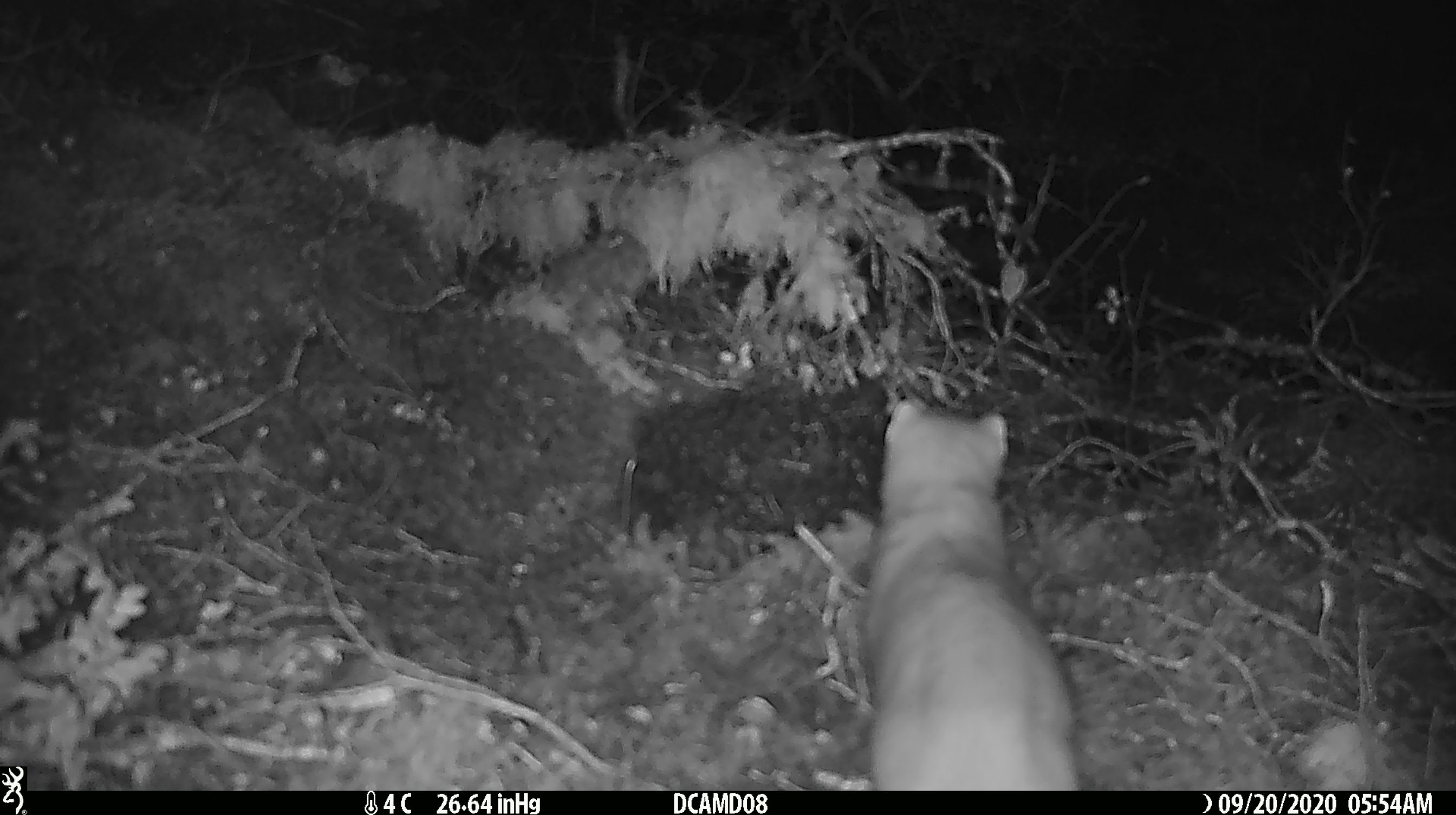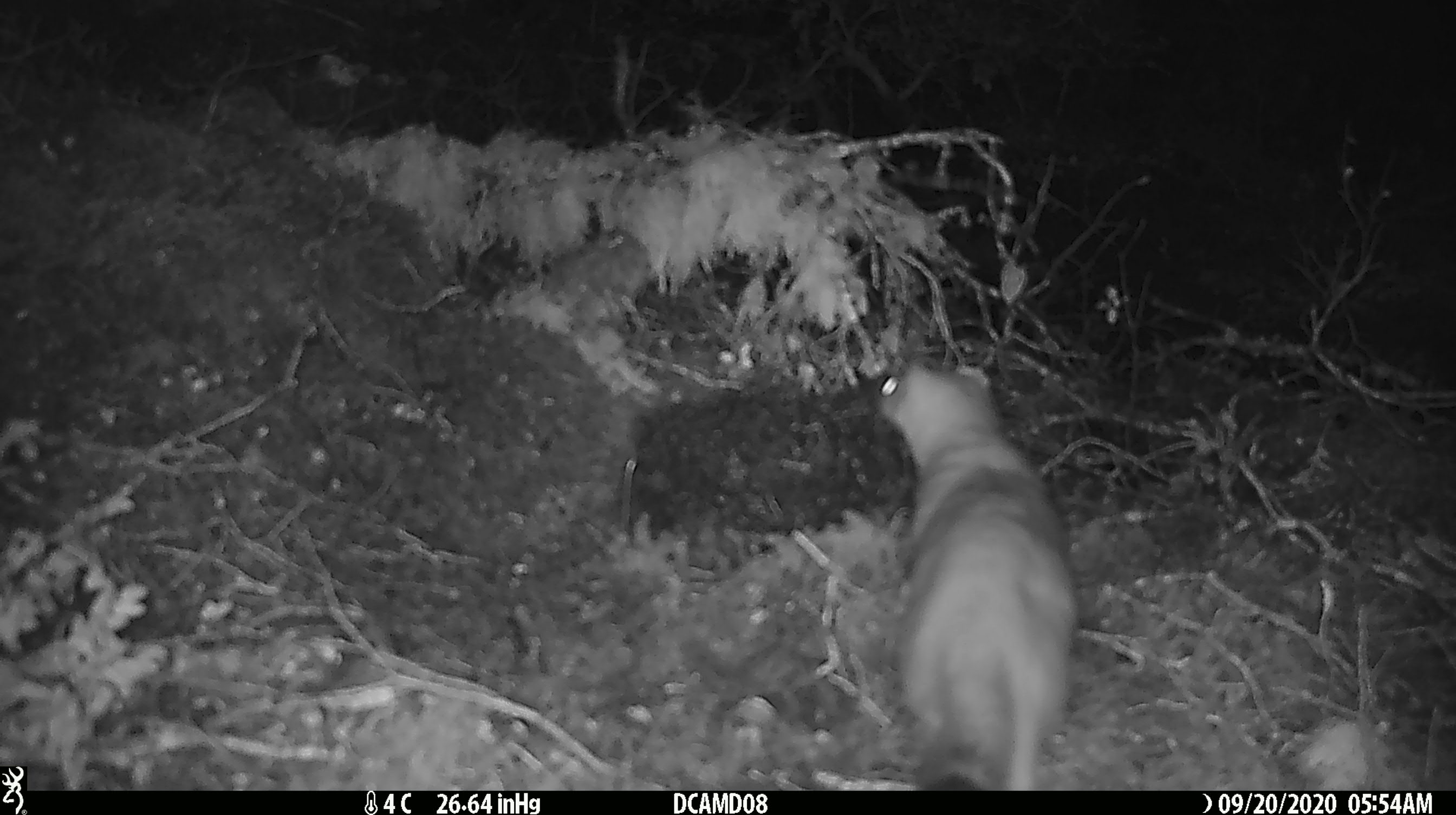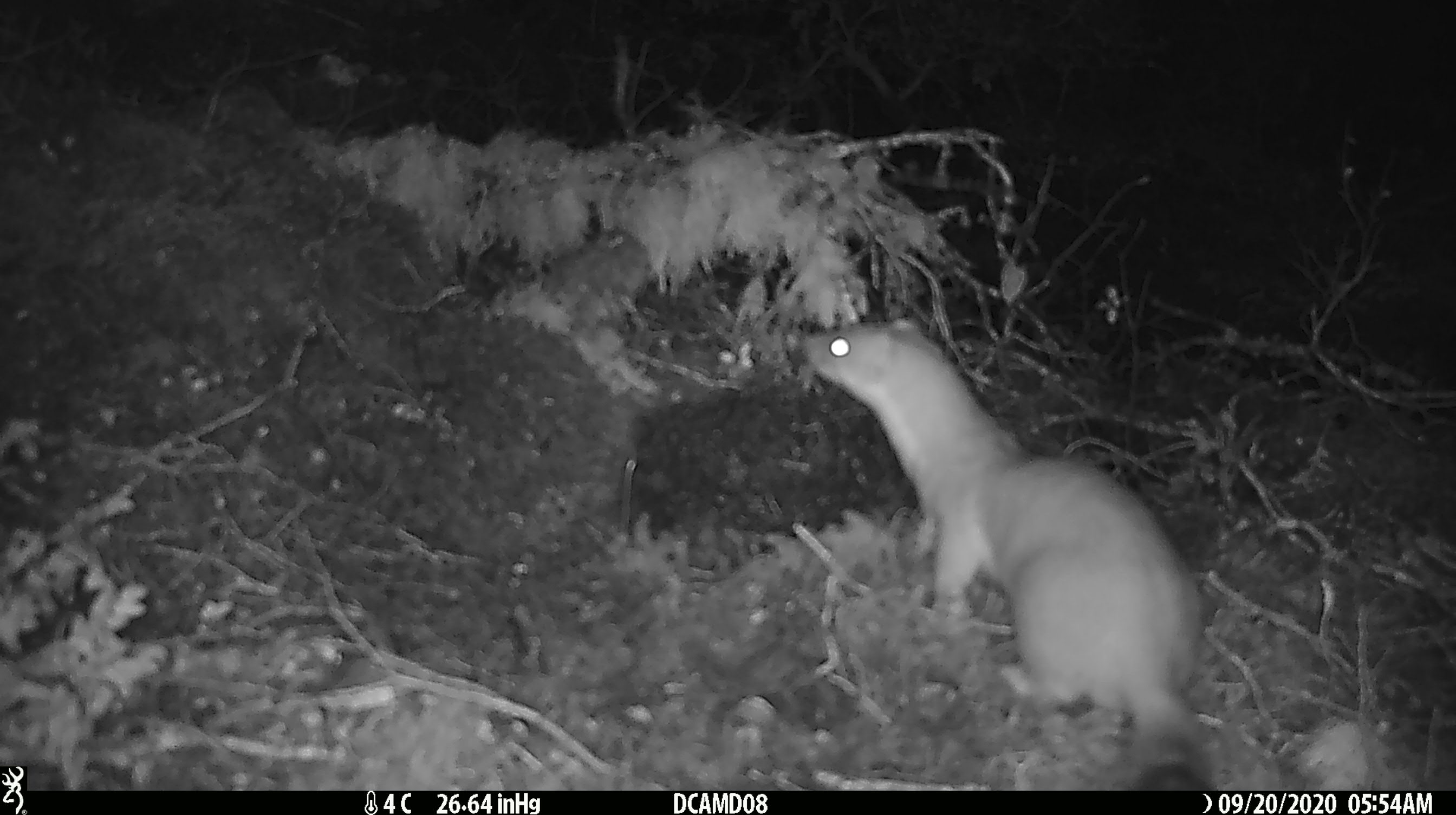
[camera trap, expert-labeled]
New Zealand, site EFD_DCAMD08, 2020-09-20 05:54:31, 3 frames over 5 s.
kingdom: Animalia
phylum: Chordata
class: Mammalia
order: Carnivora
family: Mustelidae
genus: Mustela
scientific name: Mustela erminea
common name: stoat